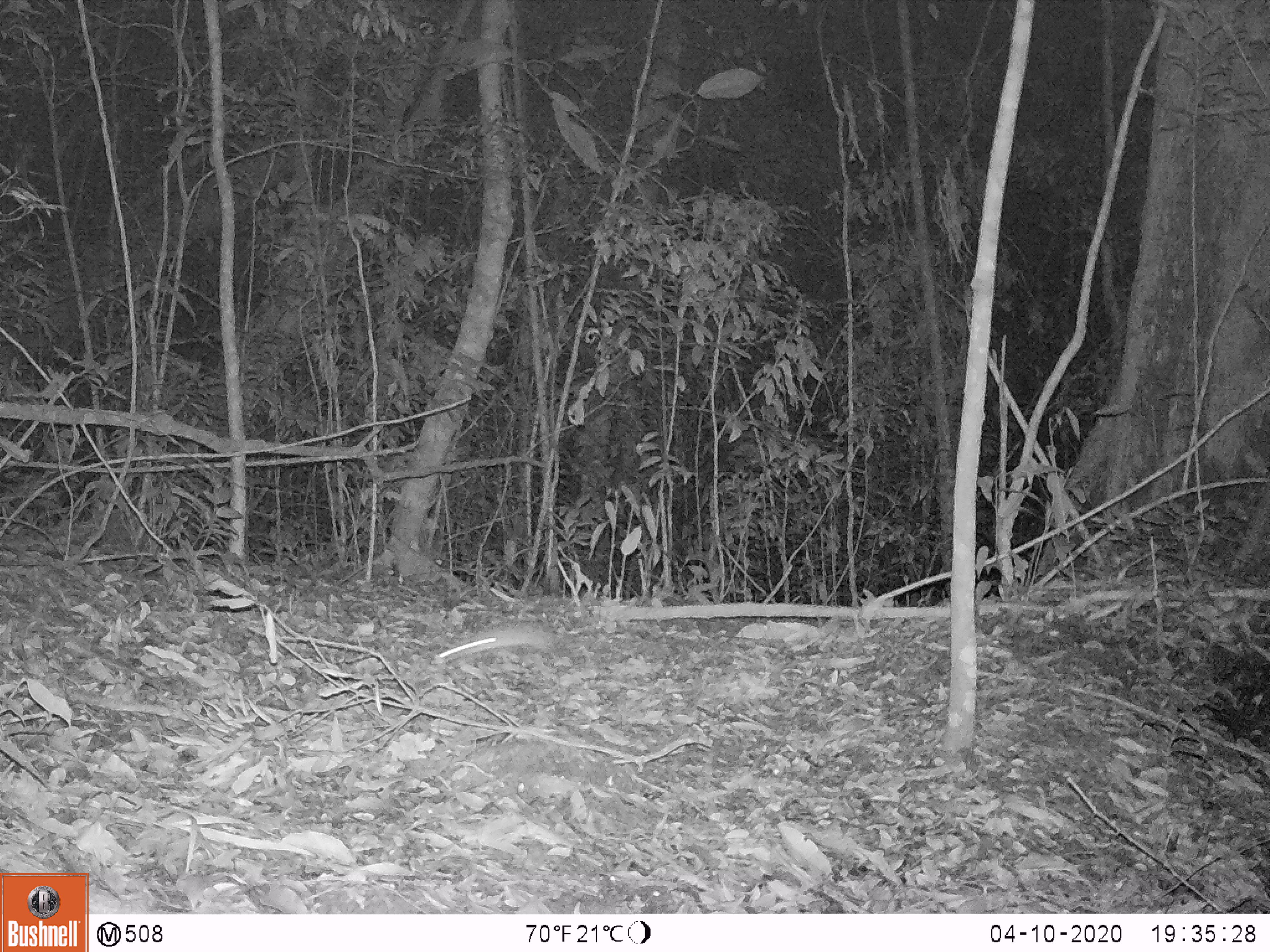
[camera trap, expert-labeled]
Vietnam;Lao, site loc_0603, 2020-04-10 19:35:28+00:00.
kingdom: Animalia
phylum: Chordata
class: Mammalia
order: Rodentia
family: Muridae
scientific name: Muridae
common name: old-world mice and rats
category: unidentified murid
Unidentified murid (old-world mice and rats) (Muridae). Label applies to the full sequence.